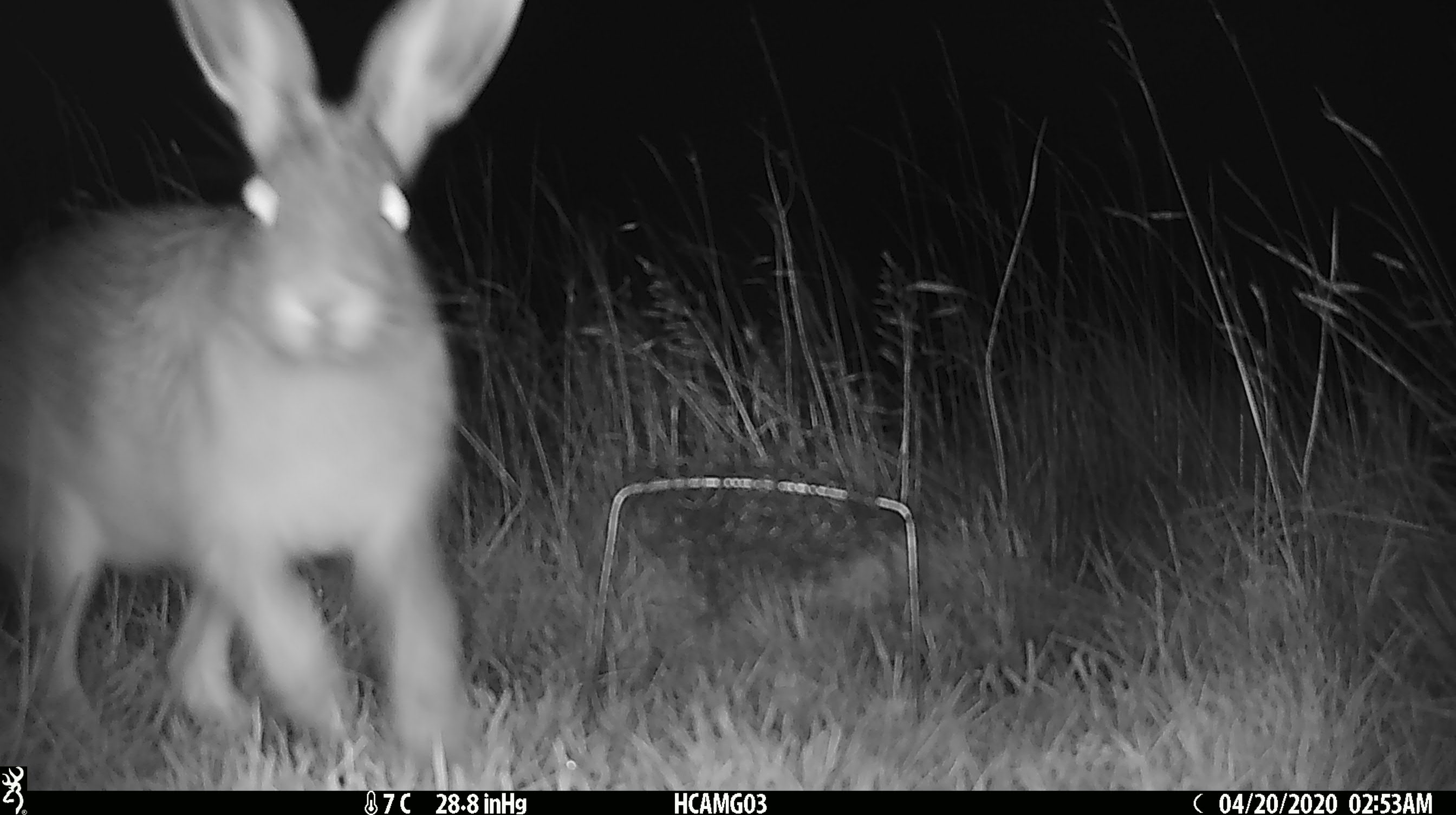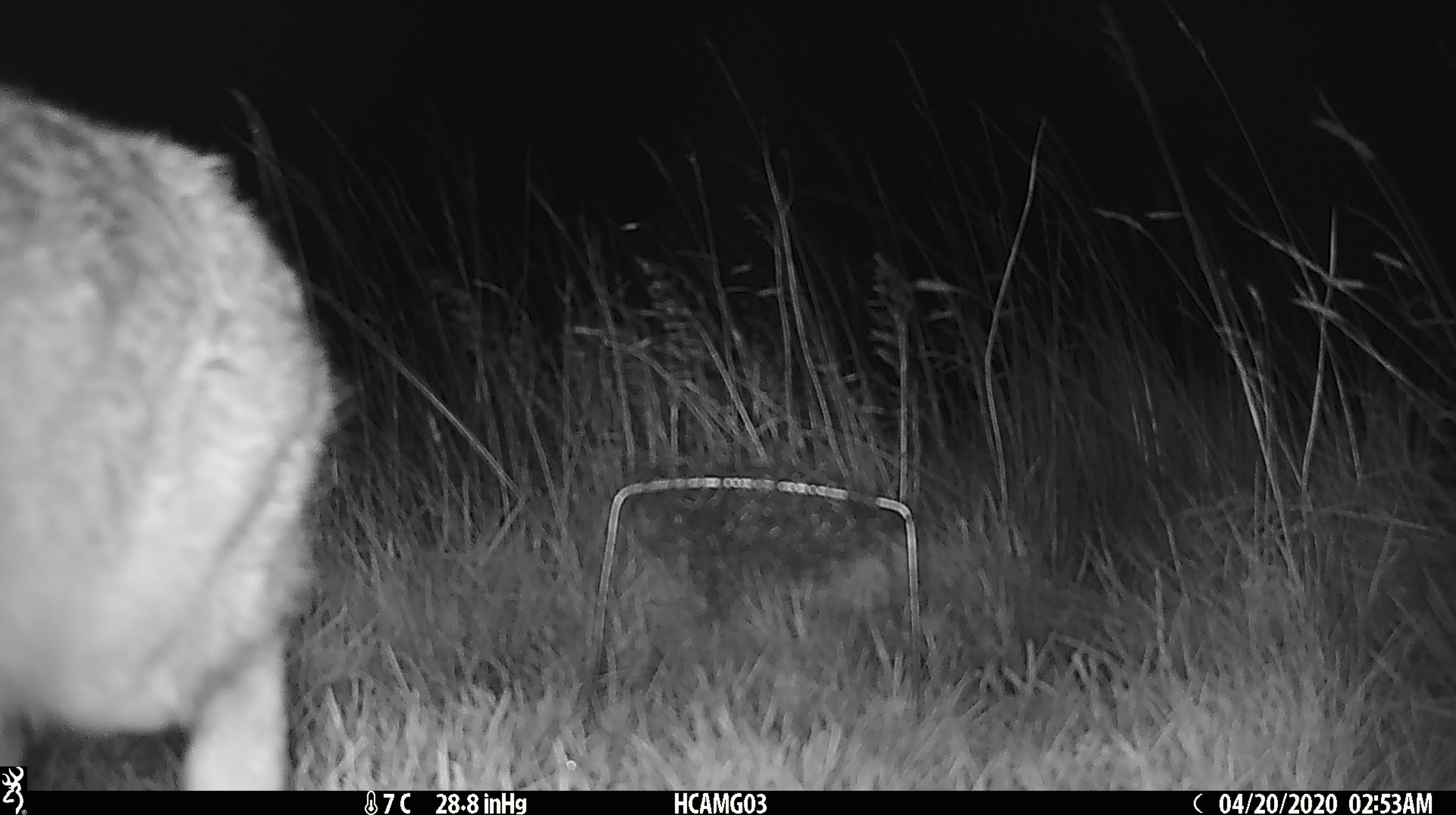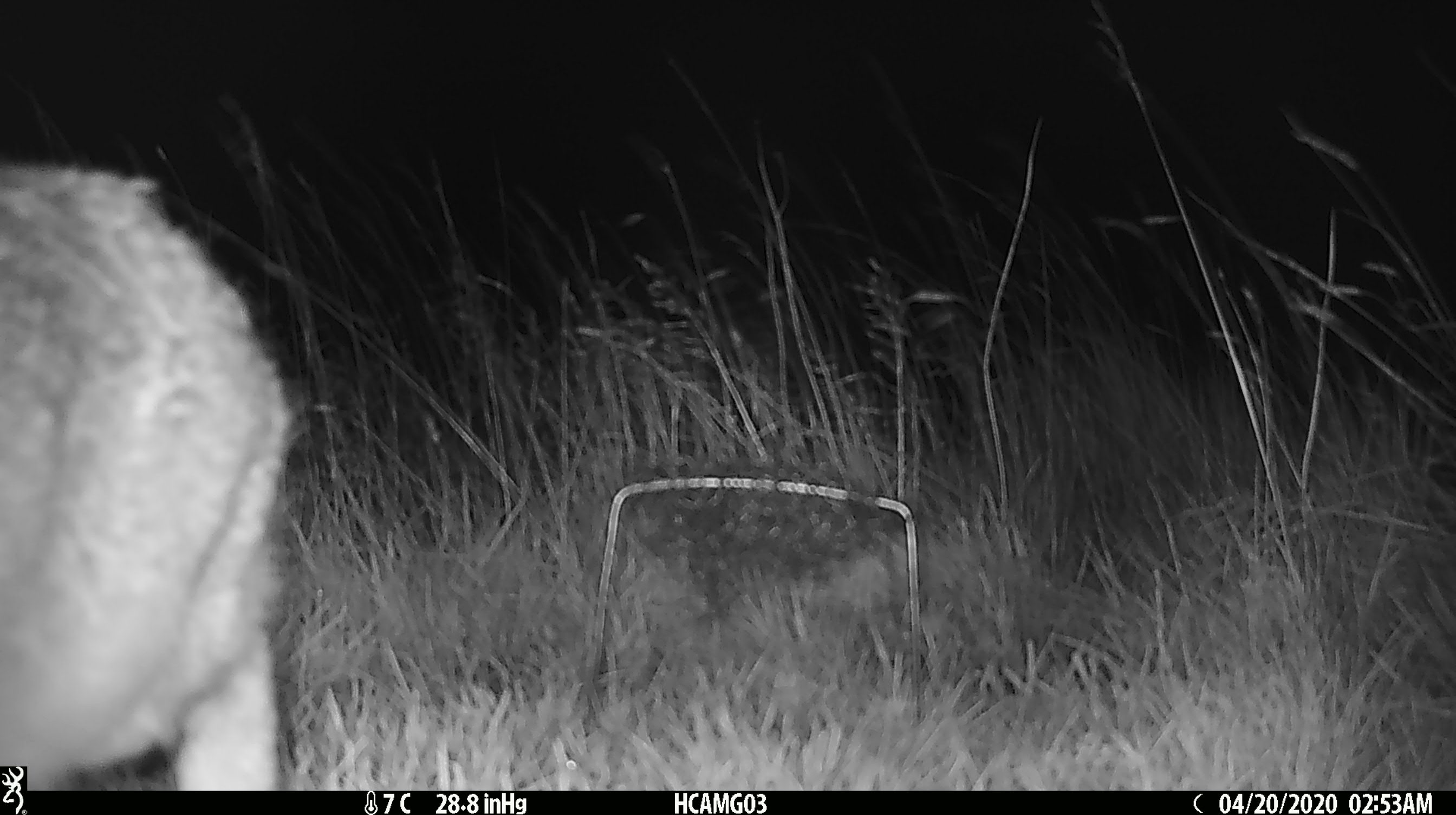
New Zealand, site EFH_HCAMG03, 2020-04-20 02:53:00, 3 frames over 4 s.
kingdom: Animalia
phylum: Chordata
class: Mammalia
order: Lagomorpha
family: Leporidae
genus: Lepus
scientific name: Lepus europaeus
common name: brown hare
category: hare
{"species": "hare (brown hare) (Lepus europaeus)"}